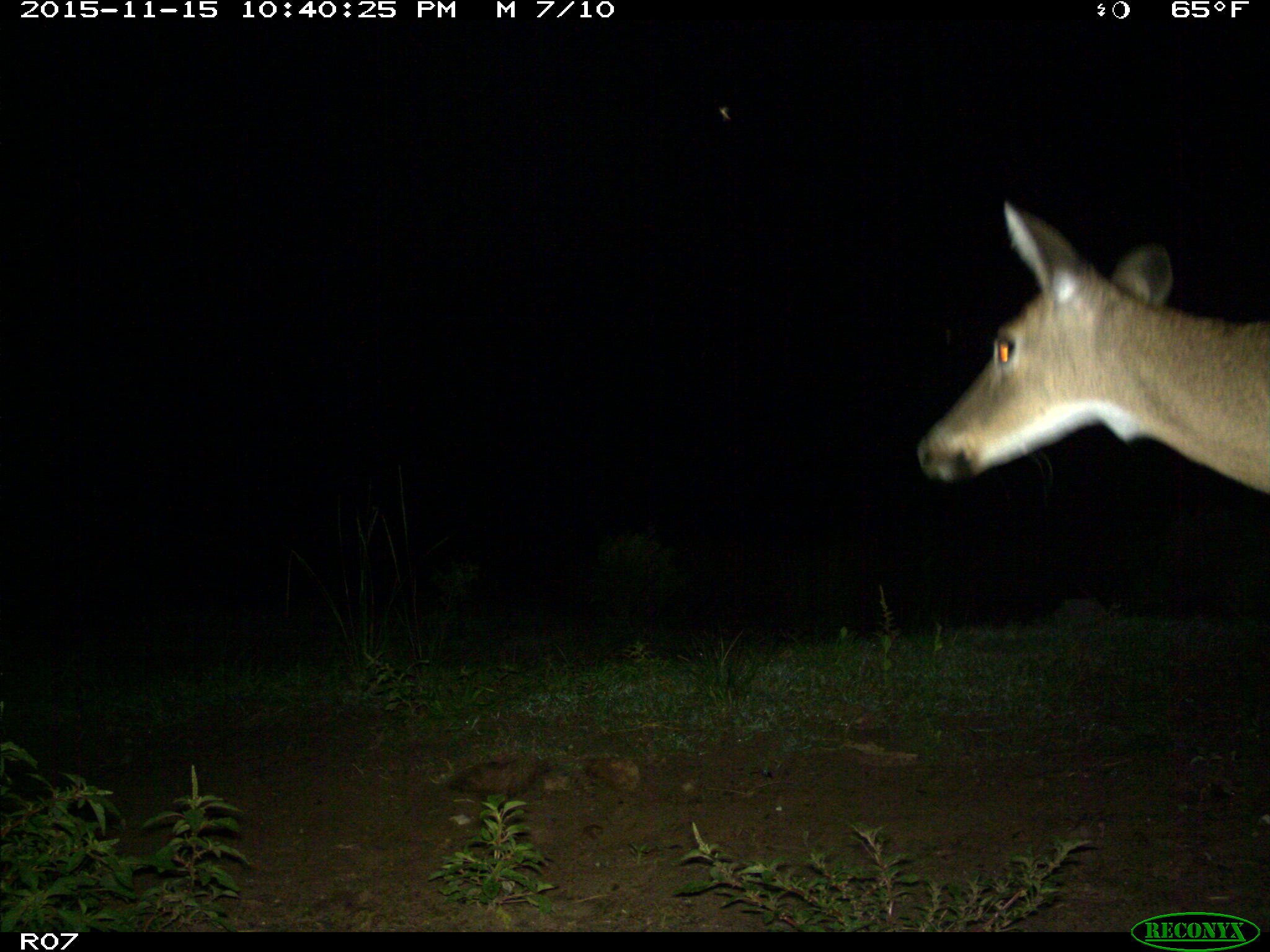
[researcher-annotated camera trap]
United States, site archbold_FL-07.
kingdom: Animalia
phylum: Chordata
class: Mammalia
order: Artiodactyla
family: Cervidae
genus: Odocoileus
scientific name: Odocoileus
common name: deer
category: unidentified deer